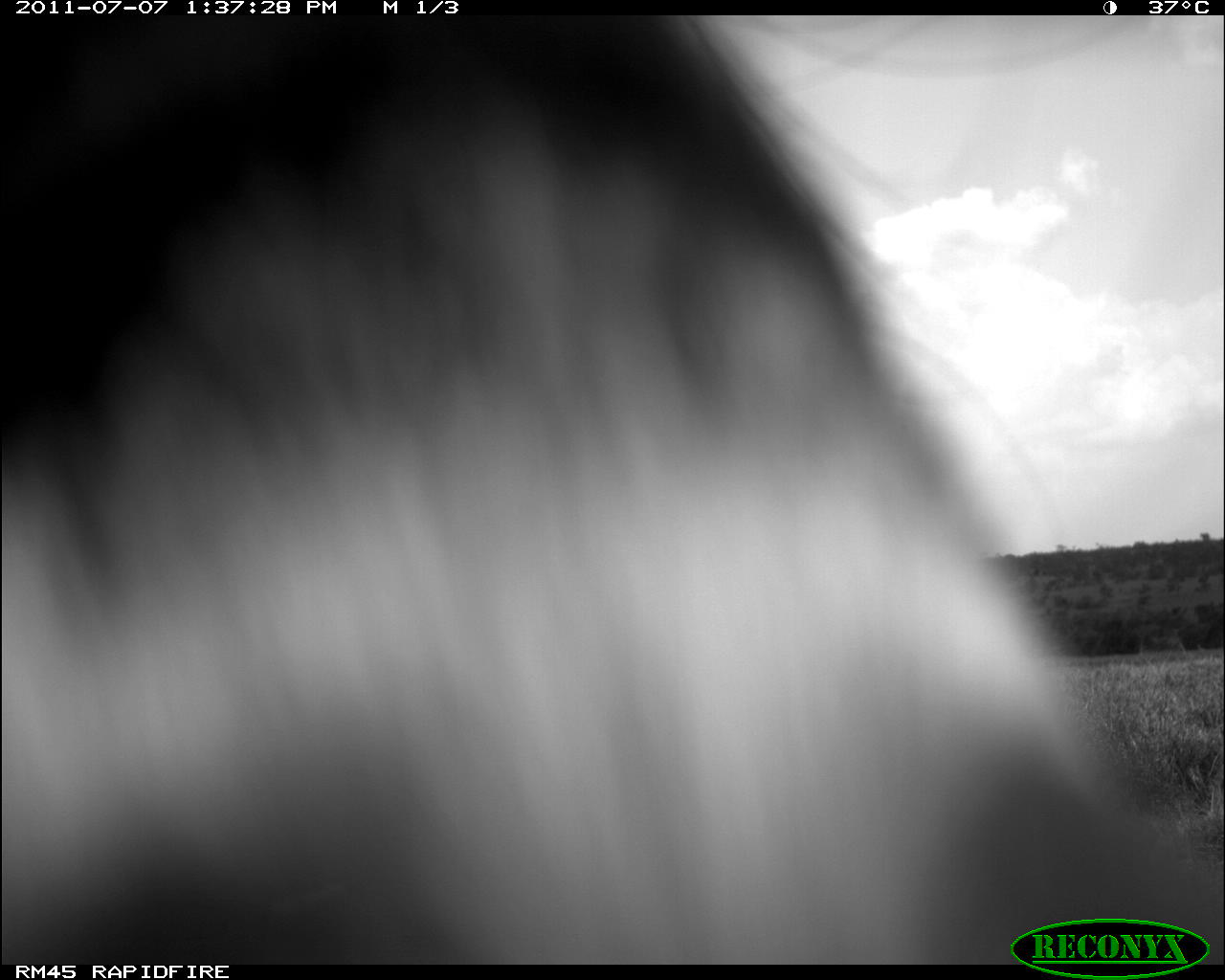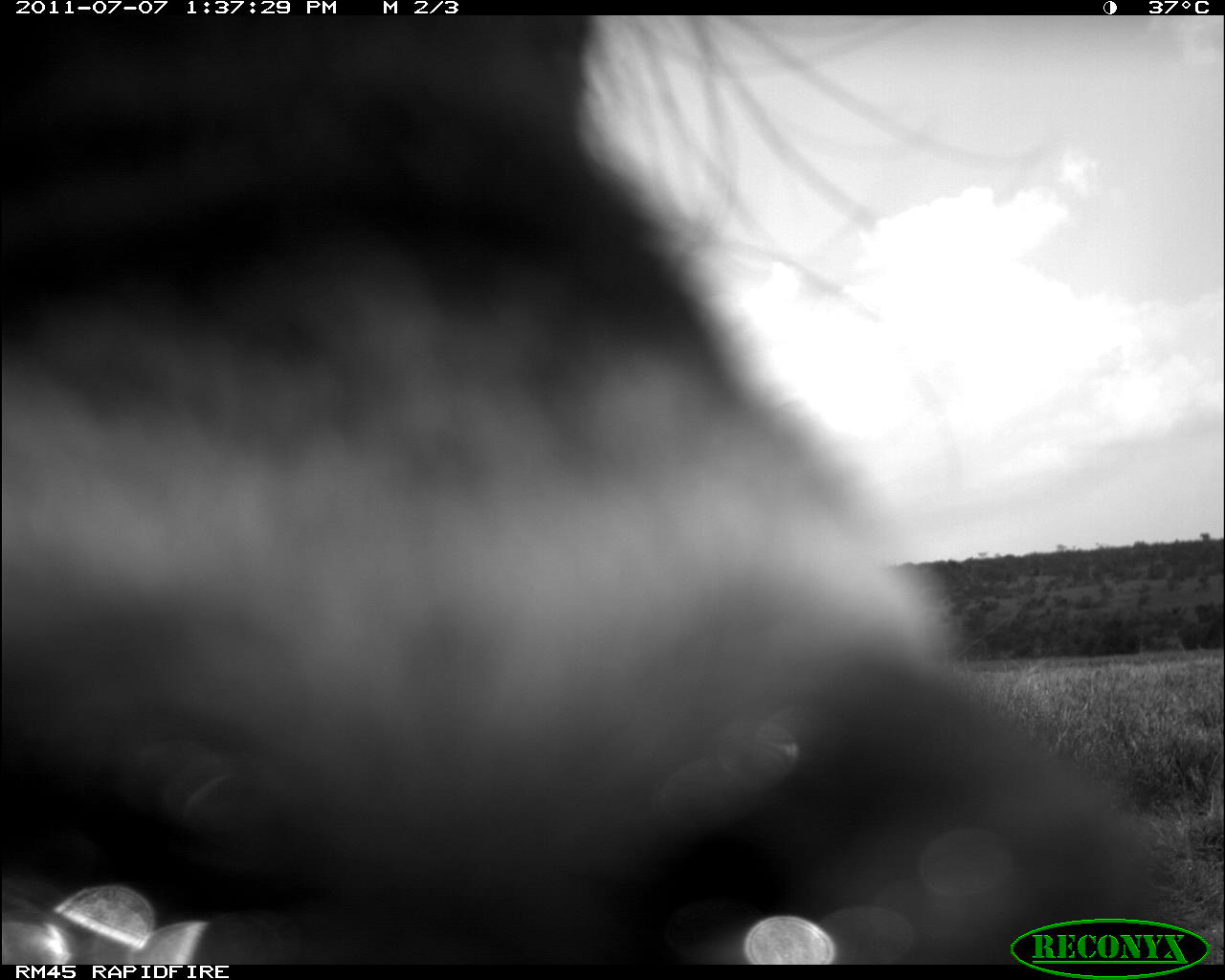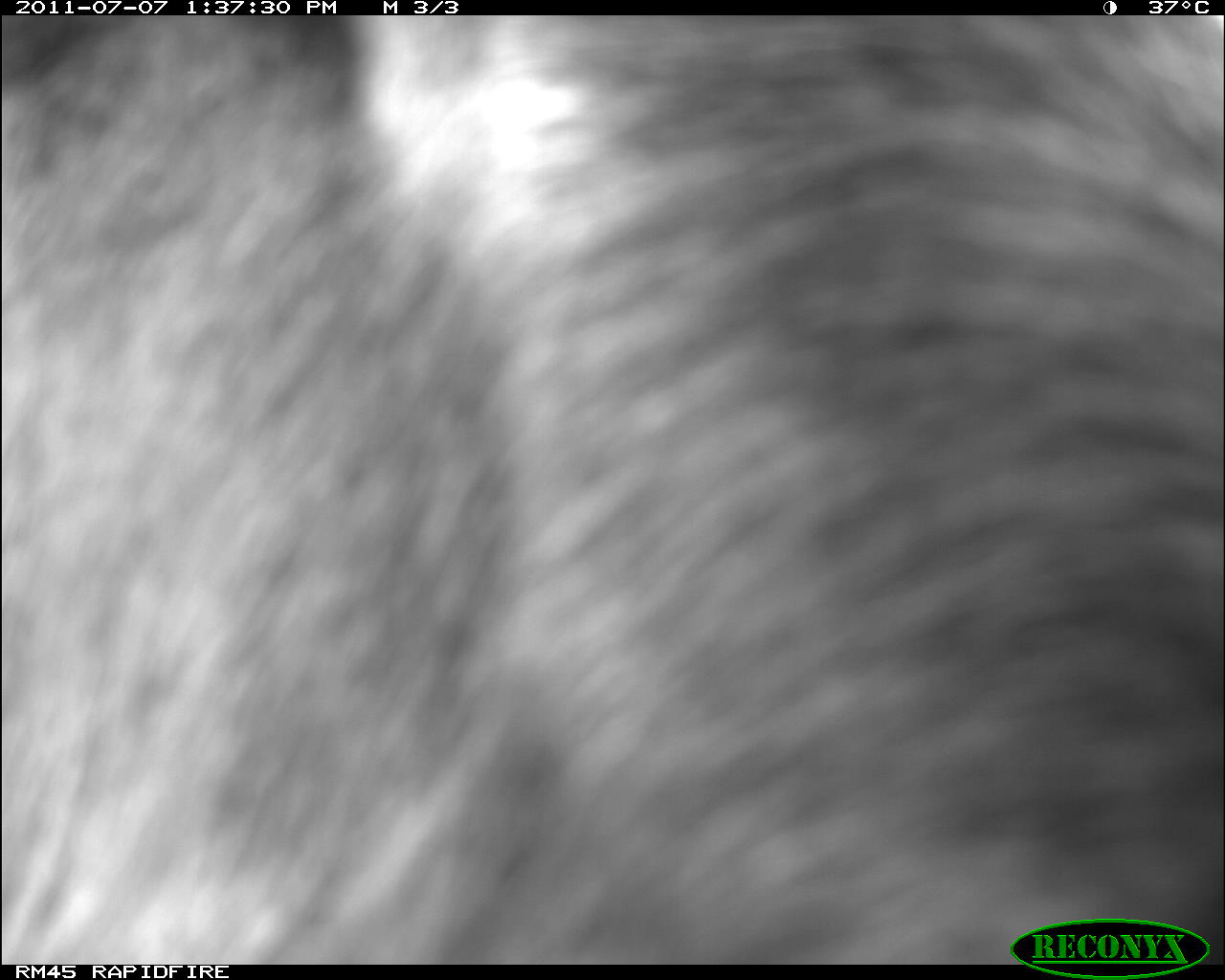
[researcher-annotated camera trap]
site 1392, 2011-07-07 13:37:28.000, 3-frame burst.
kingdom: Animalia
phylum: Chordata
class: Mammalia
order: Artiodactyla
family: Bovidae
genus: Kobus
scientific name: Kobus ellipsiprymnus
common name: waterbuck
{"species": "Kobus ellipsiprymnus (waterbuck)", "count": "1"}